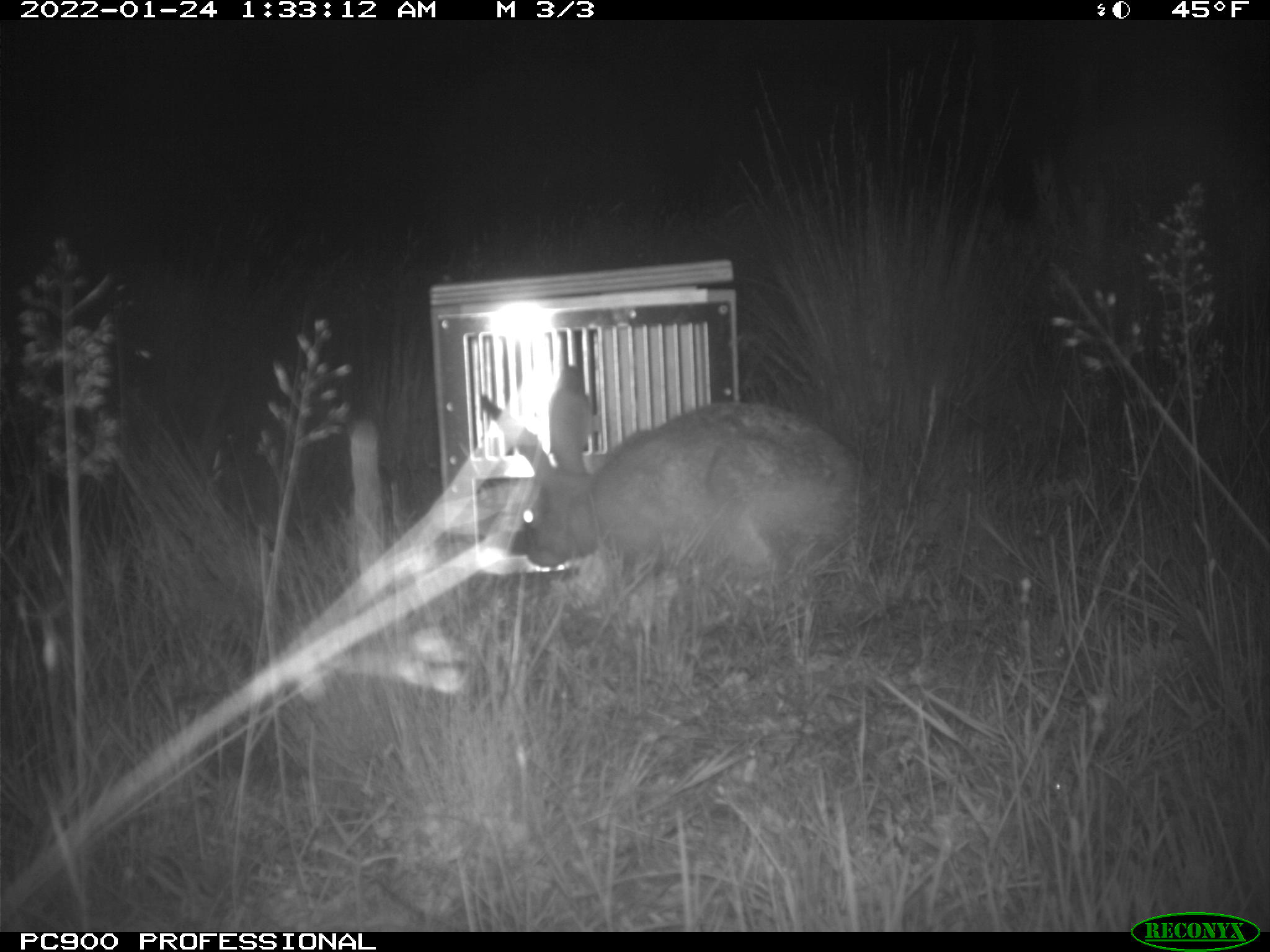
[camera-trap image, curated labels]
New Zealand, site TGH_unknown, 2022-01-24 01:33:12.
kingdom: Animalia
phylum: Chordata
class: Mammalia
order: Lagomorpha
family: Leporidae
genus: Lepus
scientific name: Lepus europaeus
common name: brown hare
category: hare